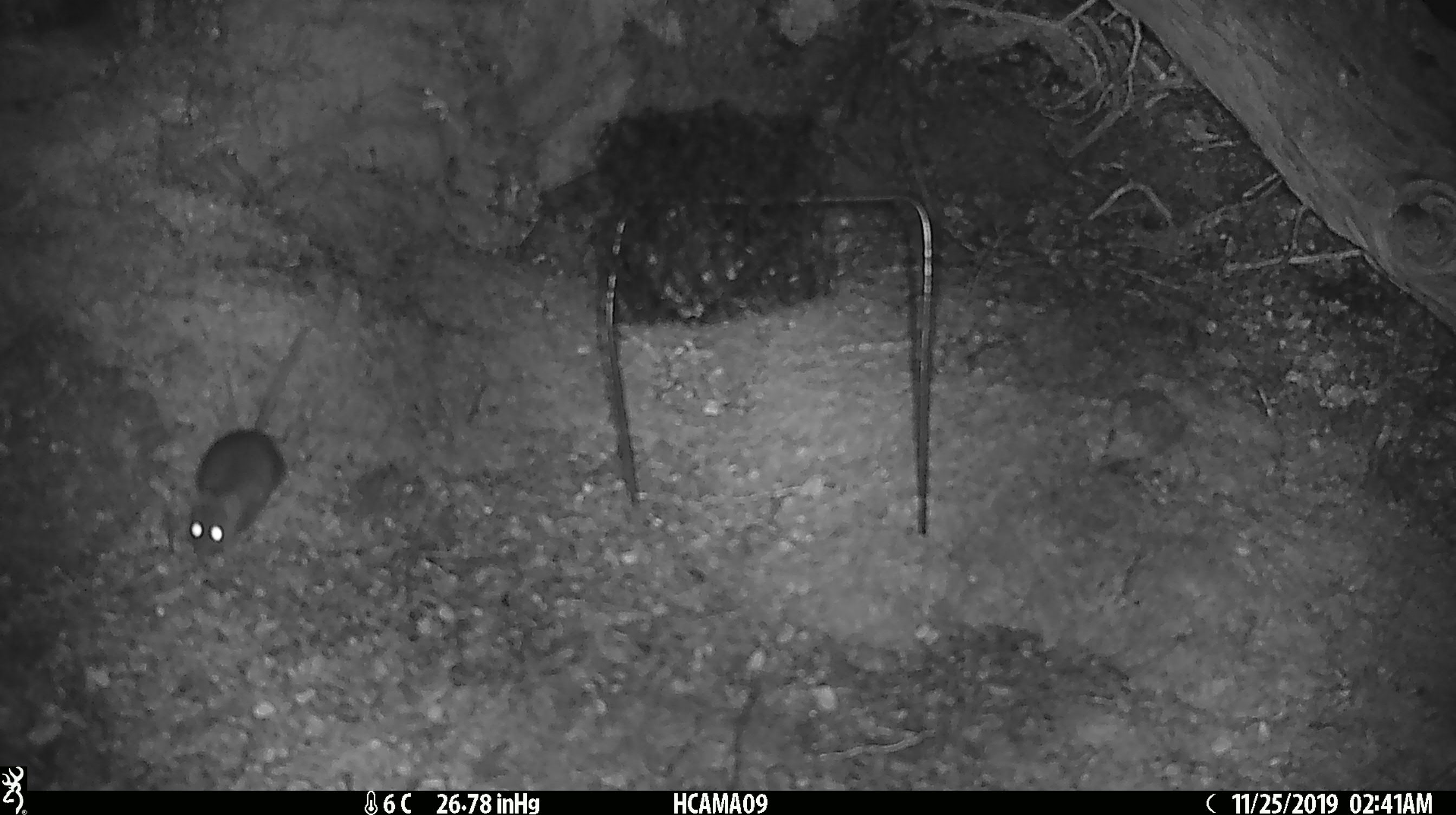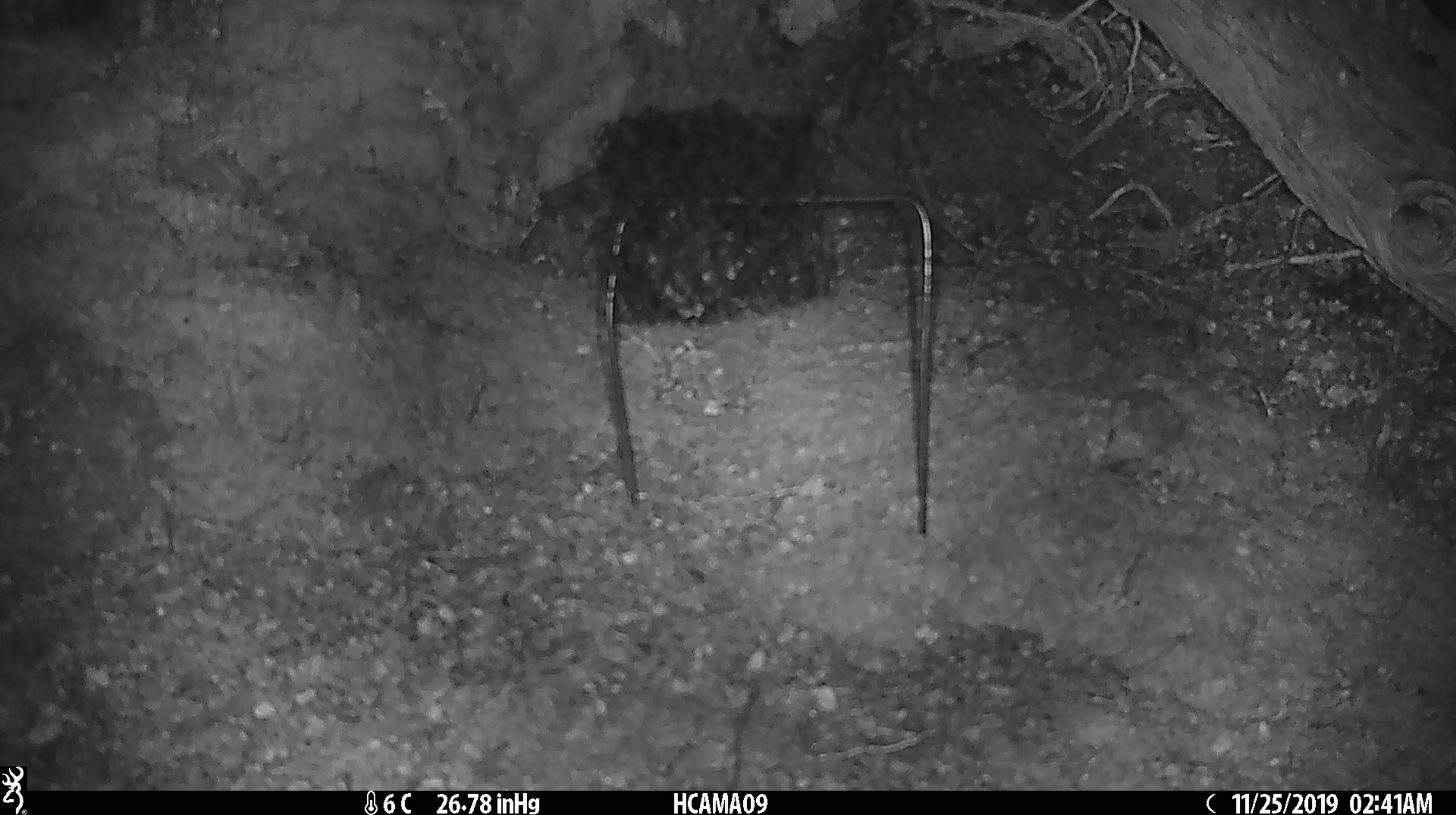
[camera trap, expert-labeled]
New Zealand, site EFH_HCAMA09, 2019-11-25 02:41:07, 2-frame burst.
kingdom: Animalia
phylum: Chordata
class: Mammalia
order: Rodentia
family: Muridae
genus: Mus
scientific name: Mus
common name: mouse